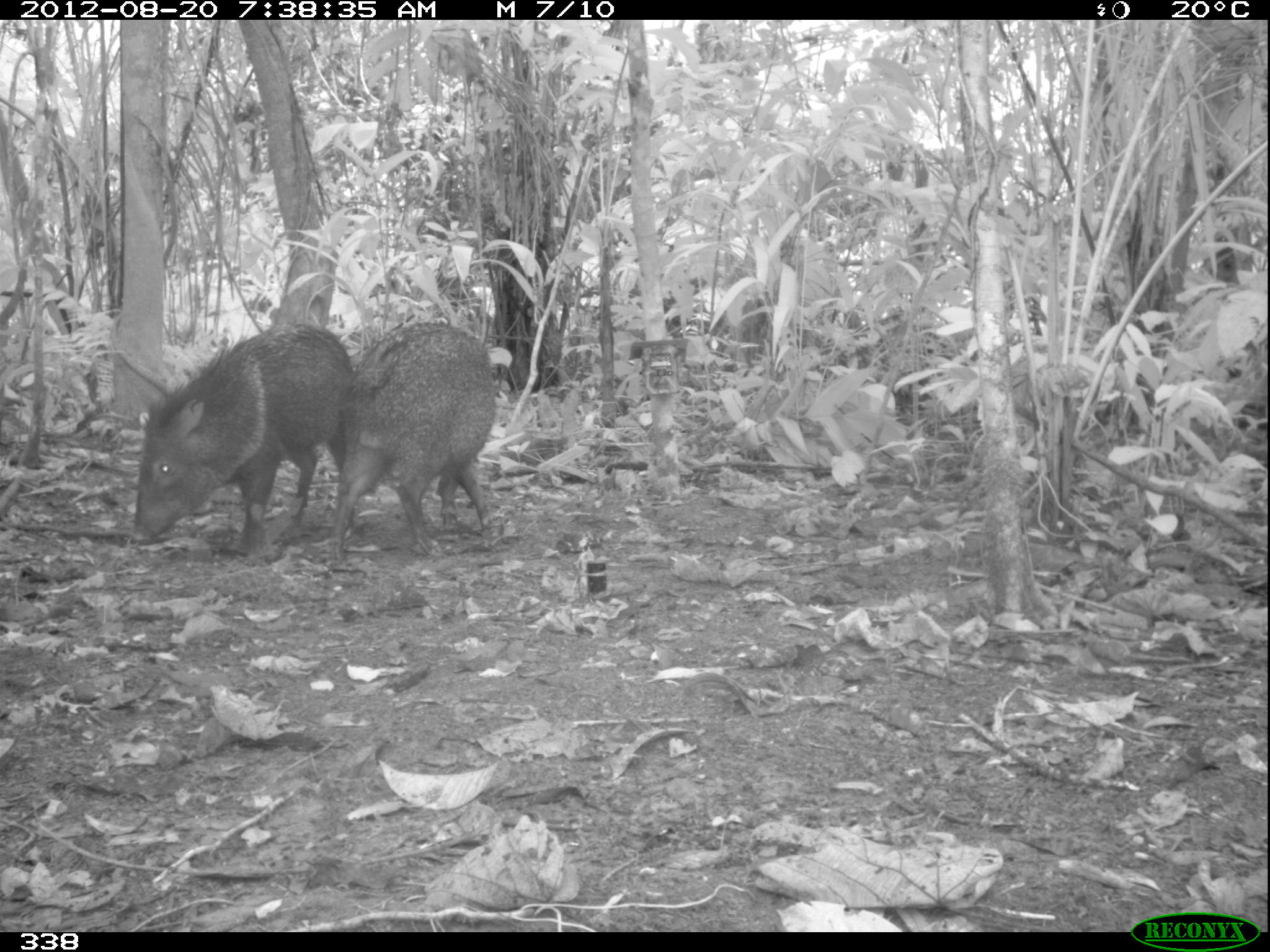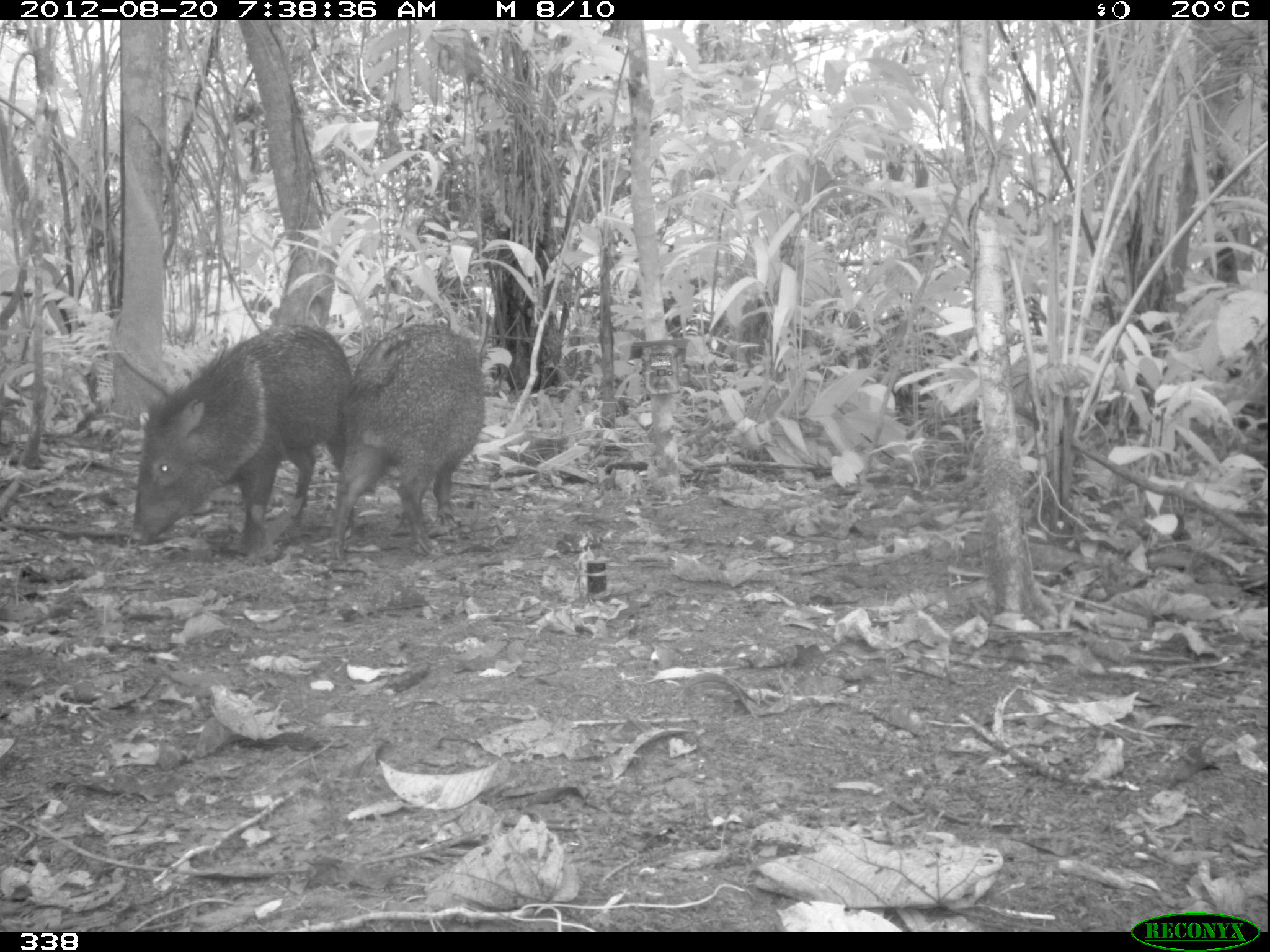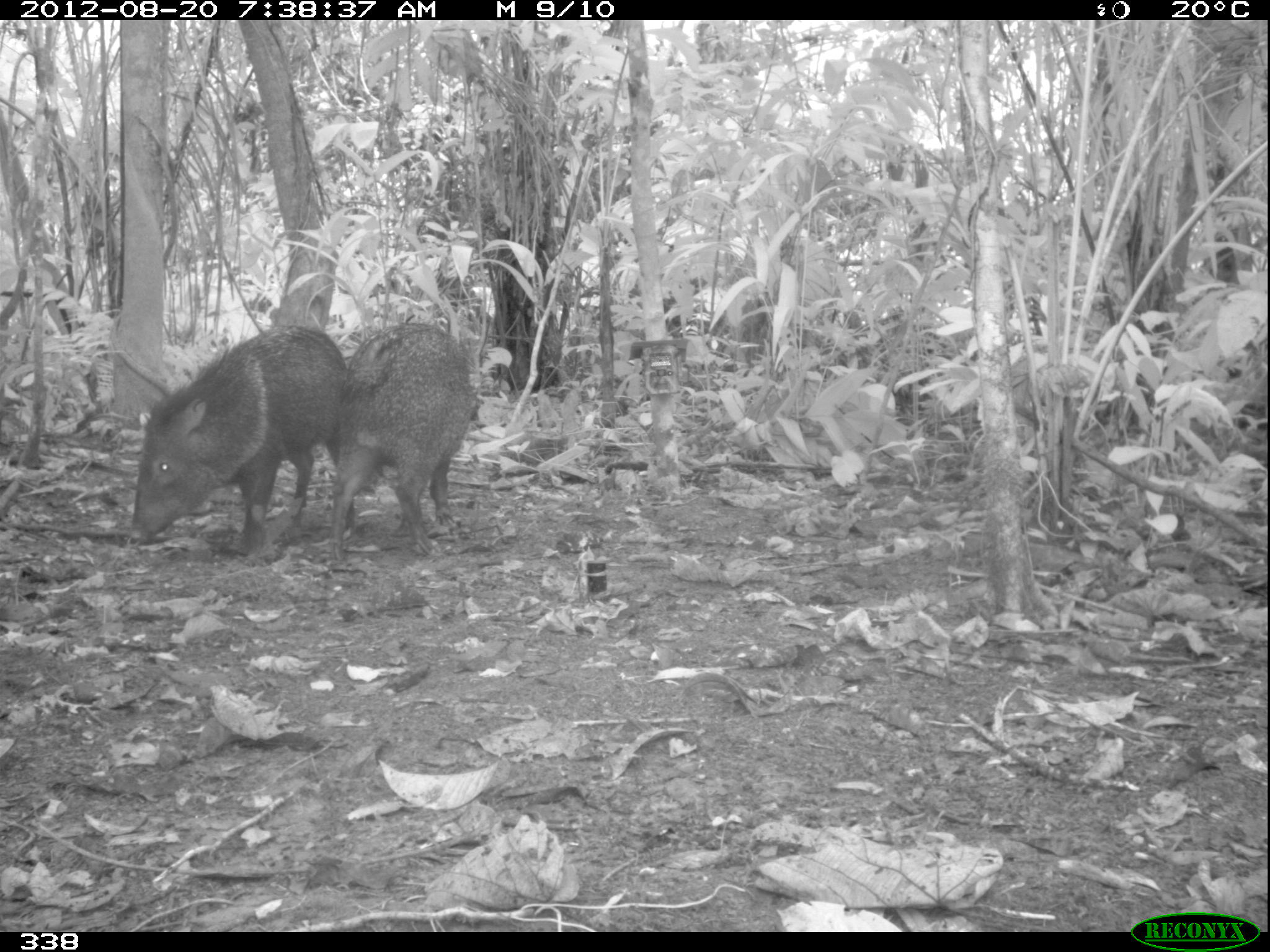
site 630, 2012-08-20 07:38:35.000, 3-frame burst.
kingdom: Animalia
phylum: Chordata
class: Mammalia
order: Artiodactyla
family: Tayassuidae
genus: Pecari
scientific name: Pecari tajacu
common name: collared peccary